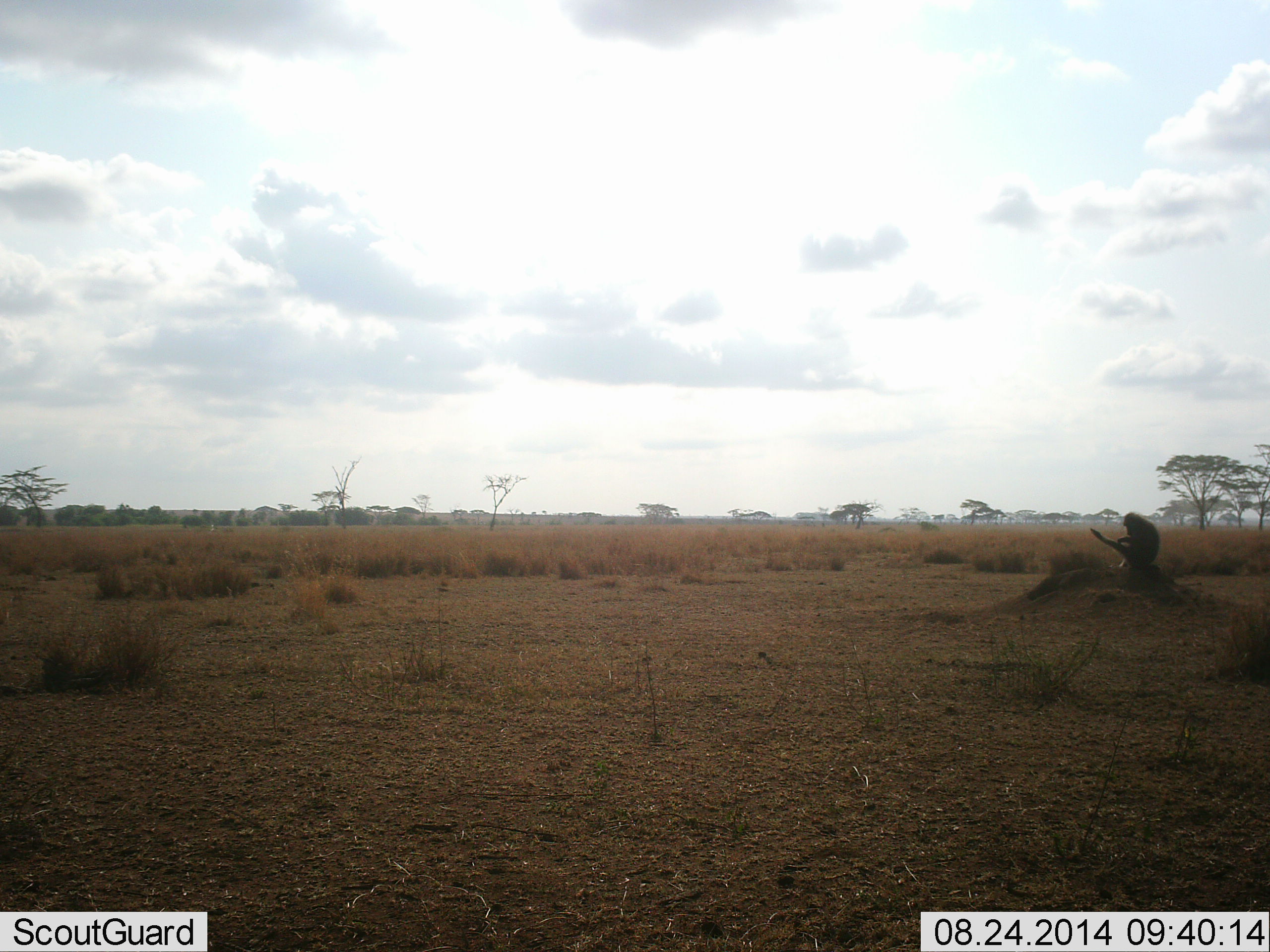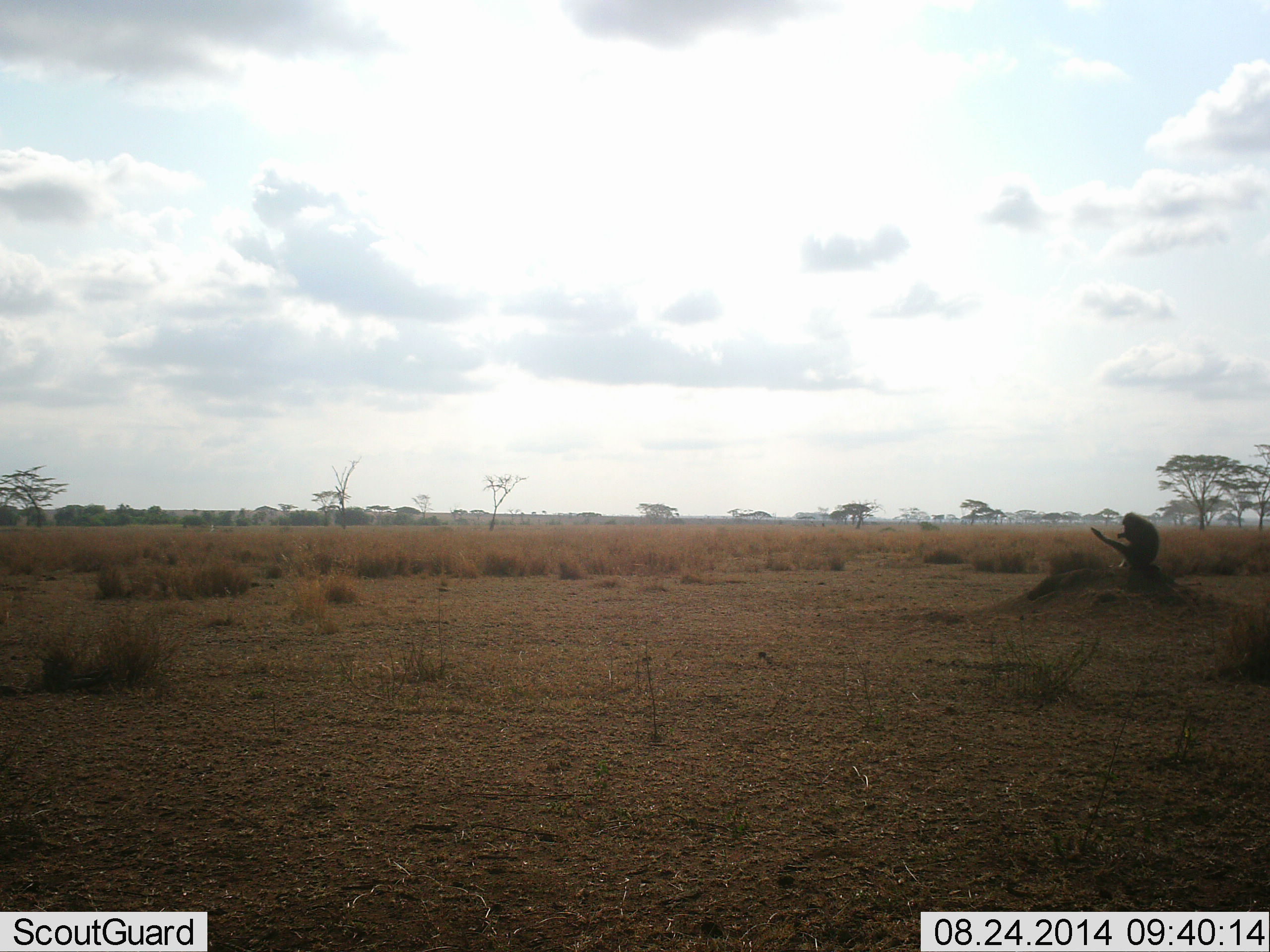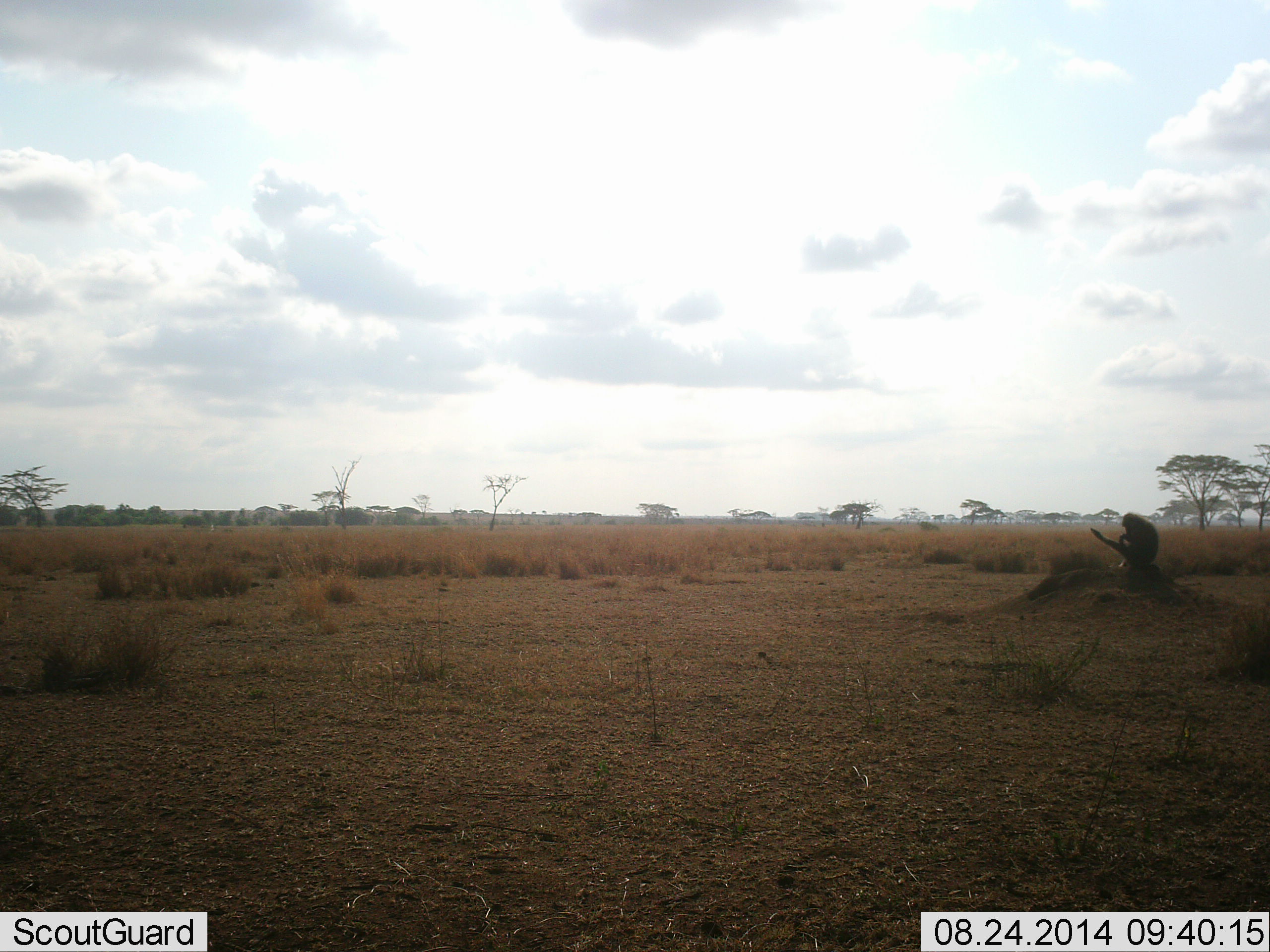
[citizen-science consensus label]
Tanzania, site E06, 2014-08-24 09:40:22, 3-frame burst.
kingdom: Animalia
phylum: Chordata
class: Mammalia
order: Primates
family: Cercopithecidae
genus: Papio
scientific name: Papio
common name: baboon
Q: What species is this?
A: Baboon (Papio).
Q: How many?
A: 1.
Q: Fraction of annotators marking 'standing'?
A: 20%.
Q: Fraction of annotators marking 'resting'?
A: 60%.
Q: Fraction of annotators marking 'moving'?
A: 20%.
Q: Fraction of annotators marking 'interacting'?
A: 0%.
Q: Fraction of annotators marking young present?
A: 0%.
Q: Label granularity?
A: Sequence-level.